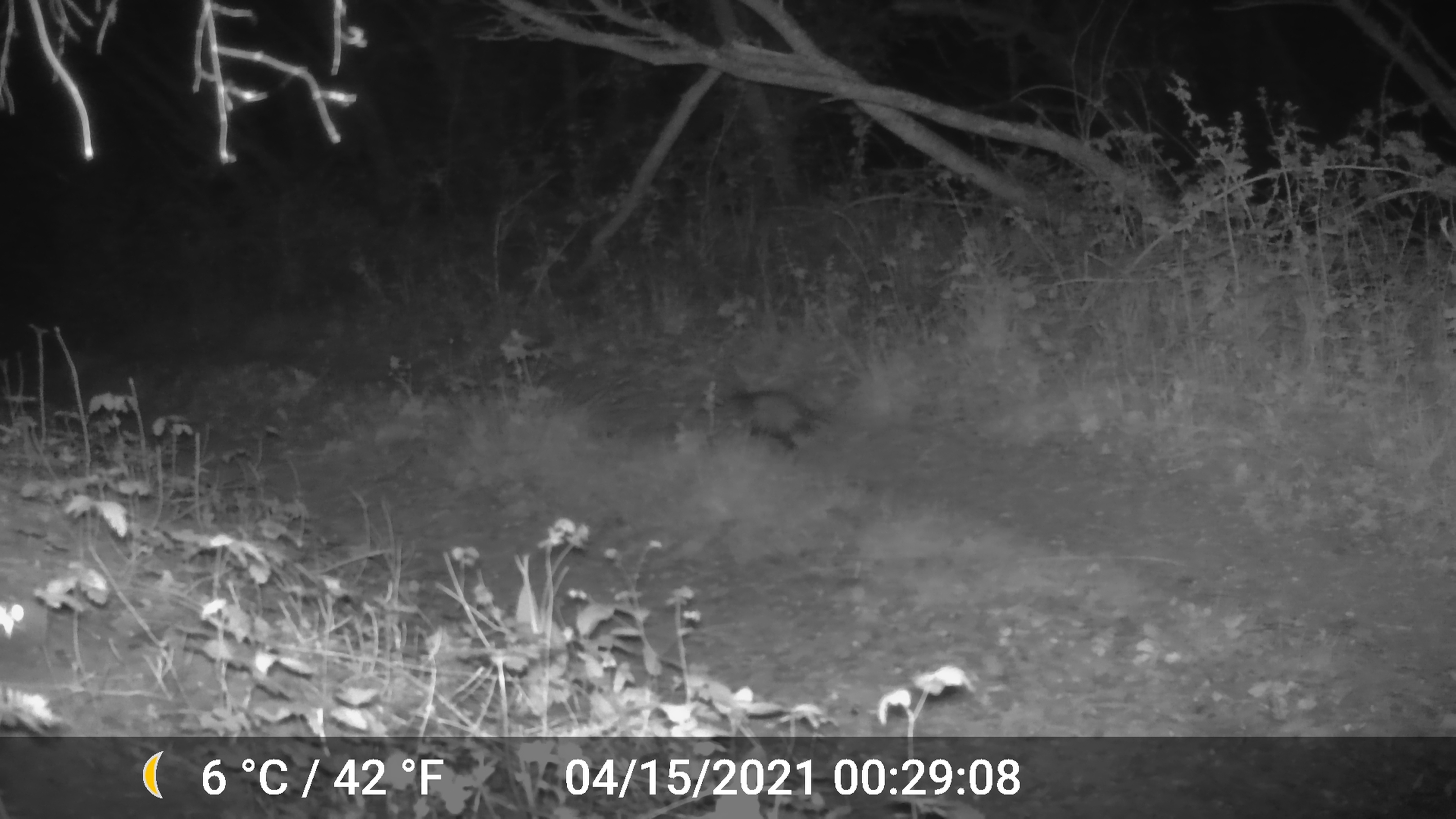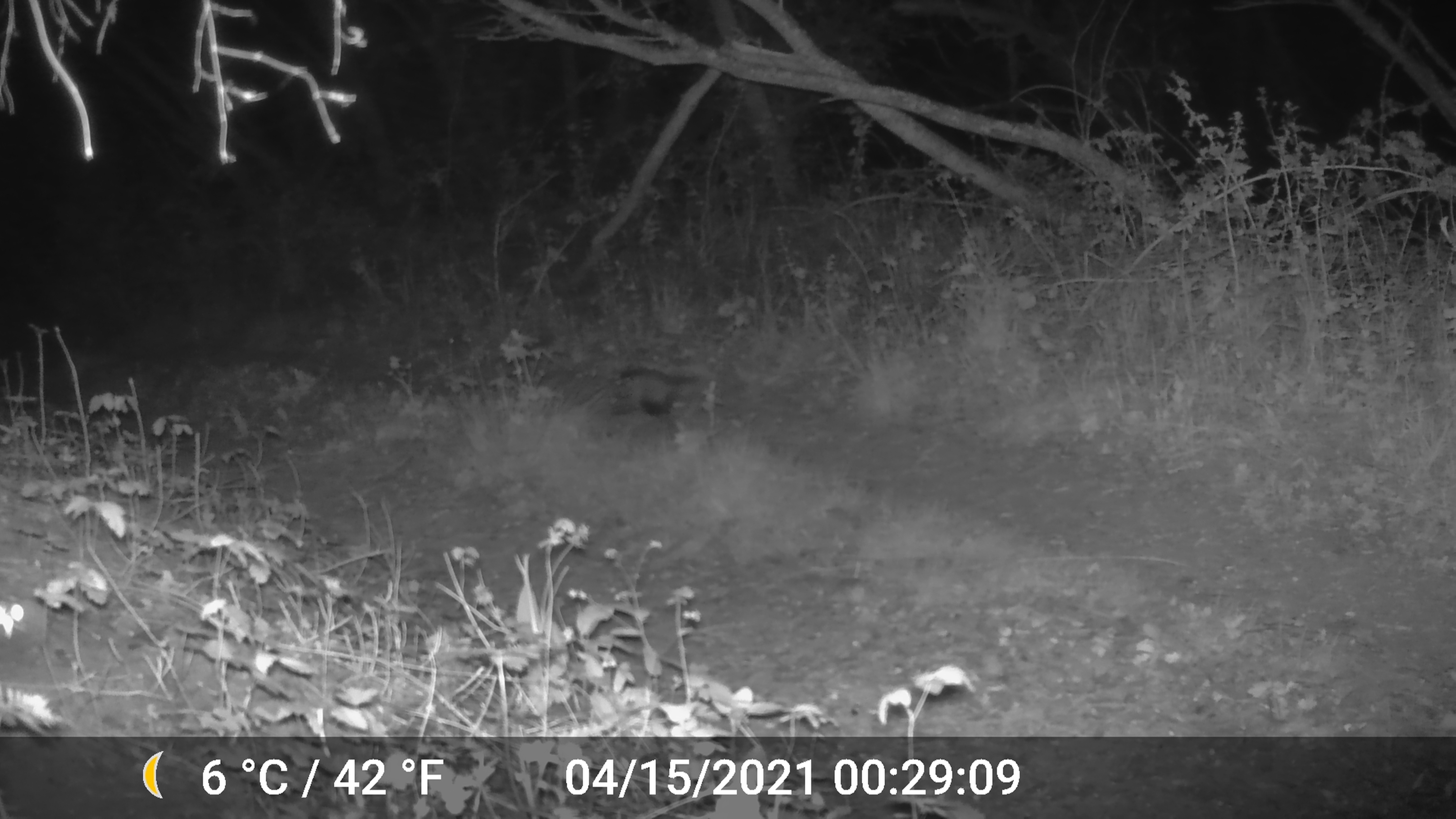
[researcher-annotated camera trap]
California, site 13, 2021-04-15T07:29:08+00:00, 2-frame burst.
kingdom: Animalia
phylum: Chordata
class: Mammalia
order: Didelphimorphia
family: Didelphidae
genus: Didelphis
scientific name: Didelphis virginiana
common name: virginia opossum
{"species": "virginia opossum (Didelphis virginiana)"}